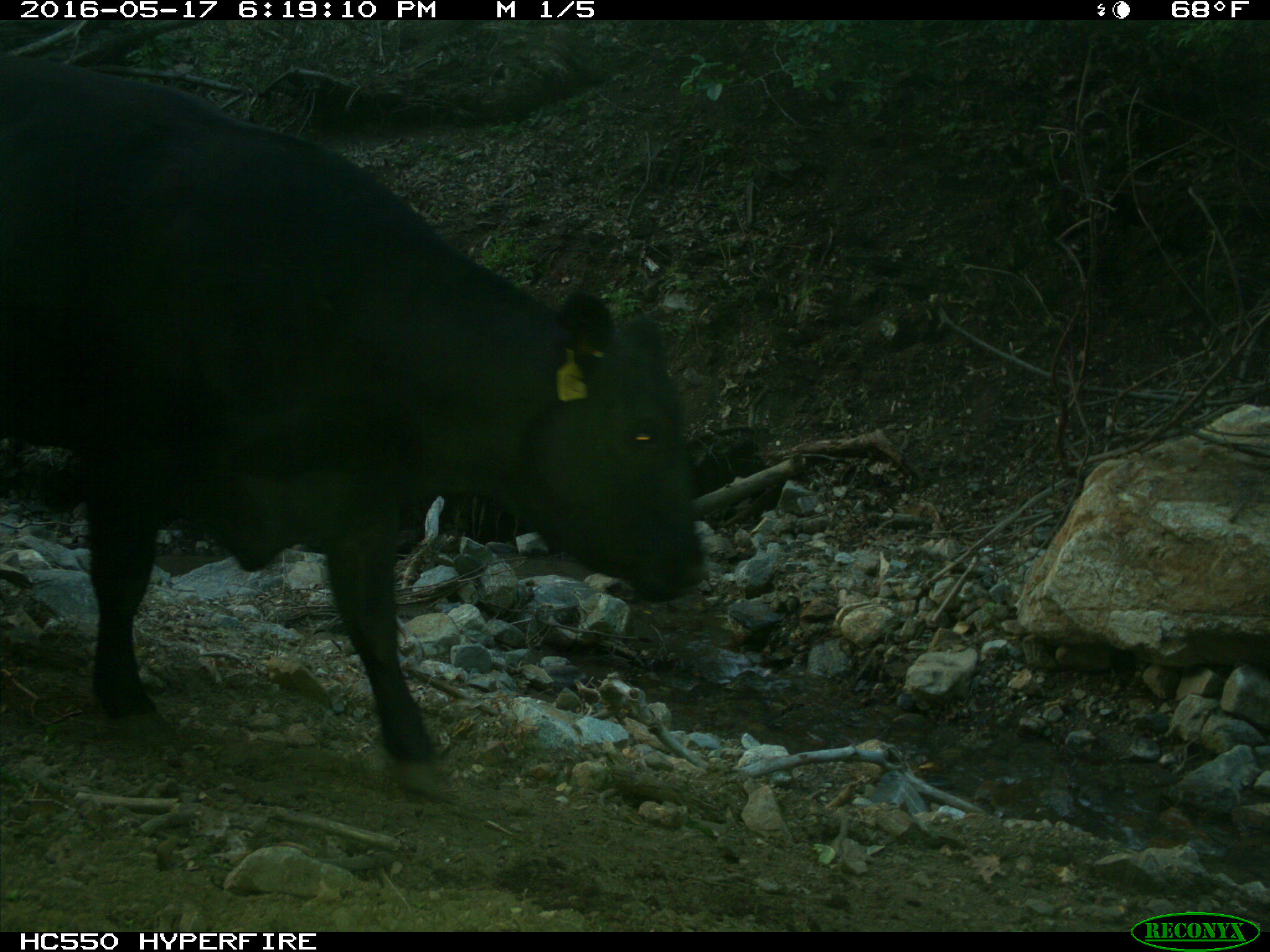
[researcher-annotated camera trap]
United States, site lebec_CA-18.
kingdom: Animalia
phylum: Chordata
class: Mammalia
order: Artiodactyla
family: Bovidae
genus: Bos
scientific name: Bos taurus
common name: domestic cow